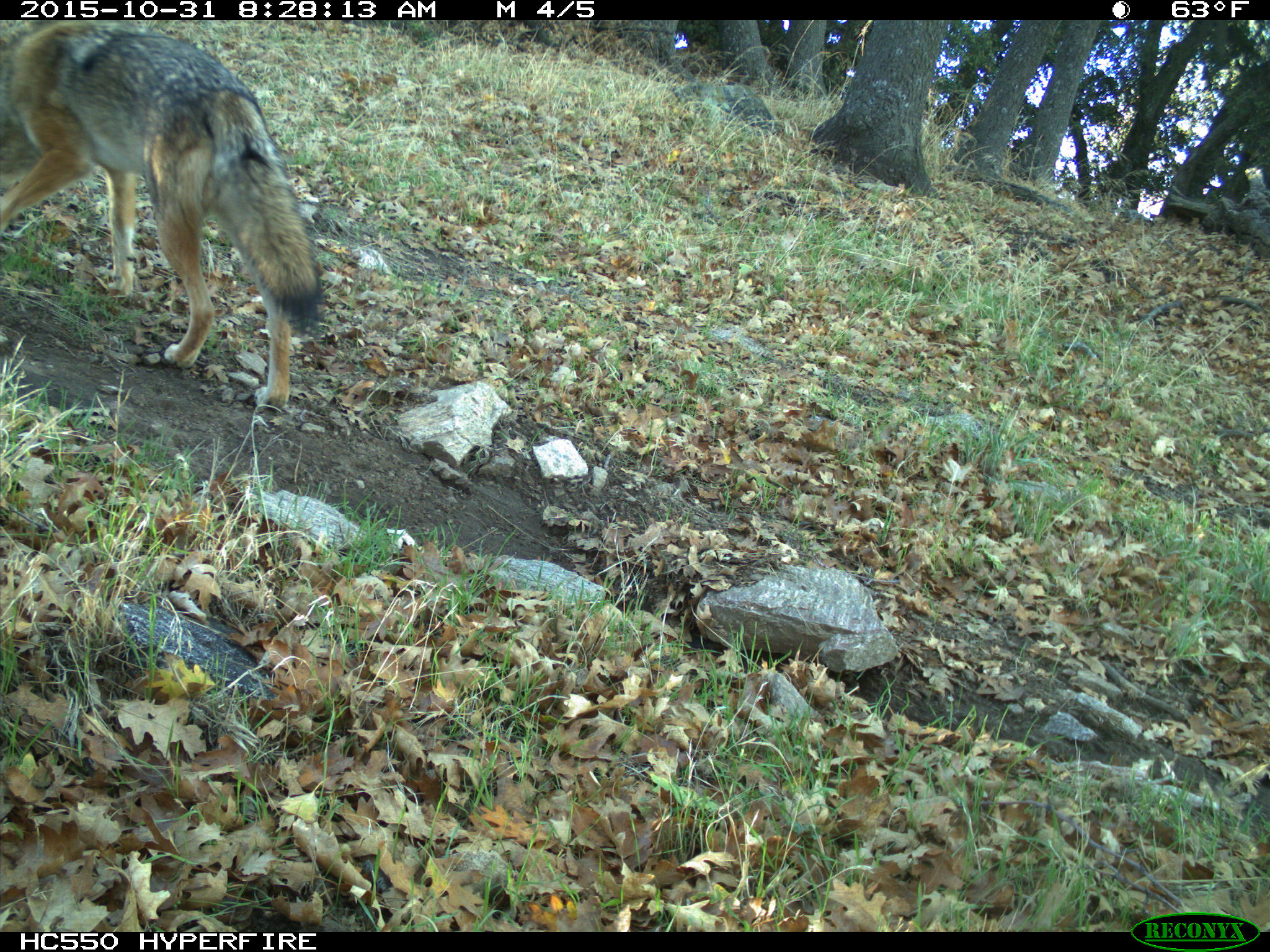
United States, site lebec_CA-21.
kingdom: Animalia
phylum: Chordata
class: Mammalia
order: Carnivora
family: Canidae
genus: Canis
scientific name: Canis latrans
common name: coyote